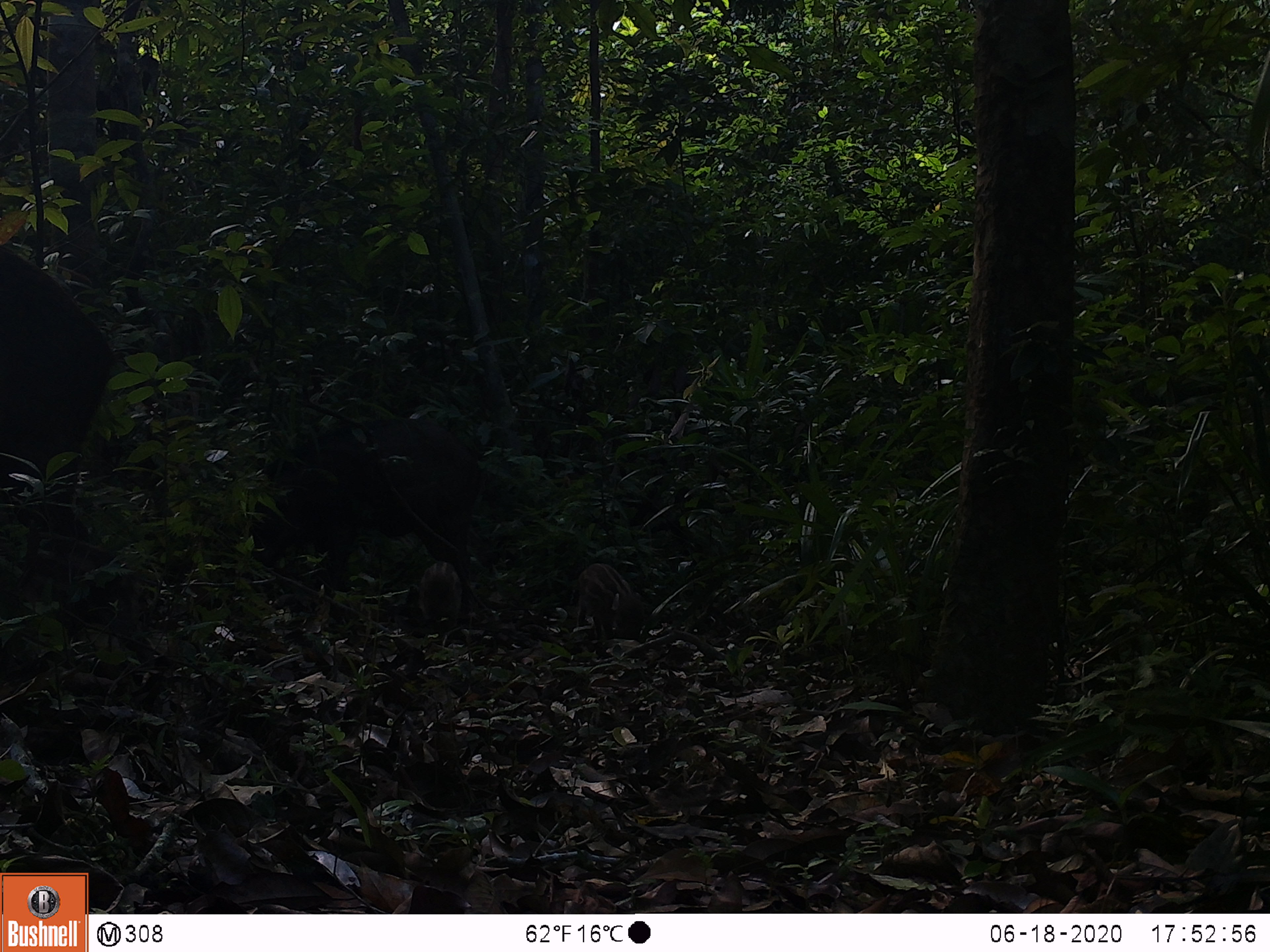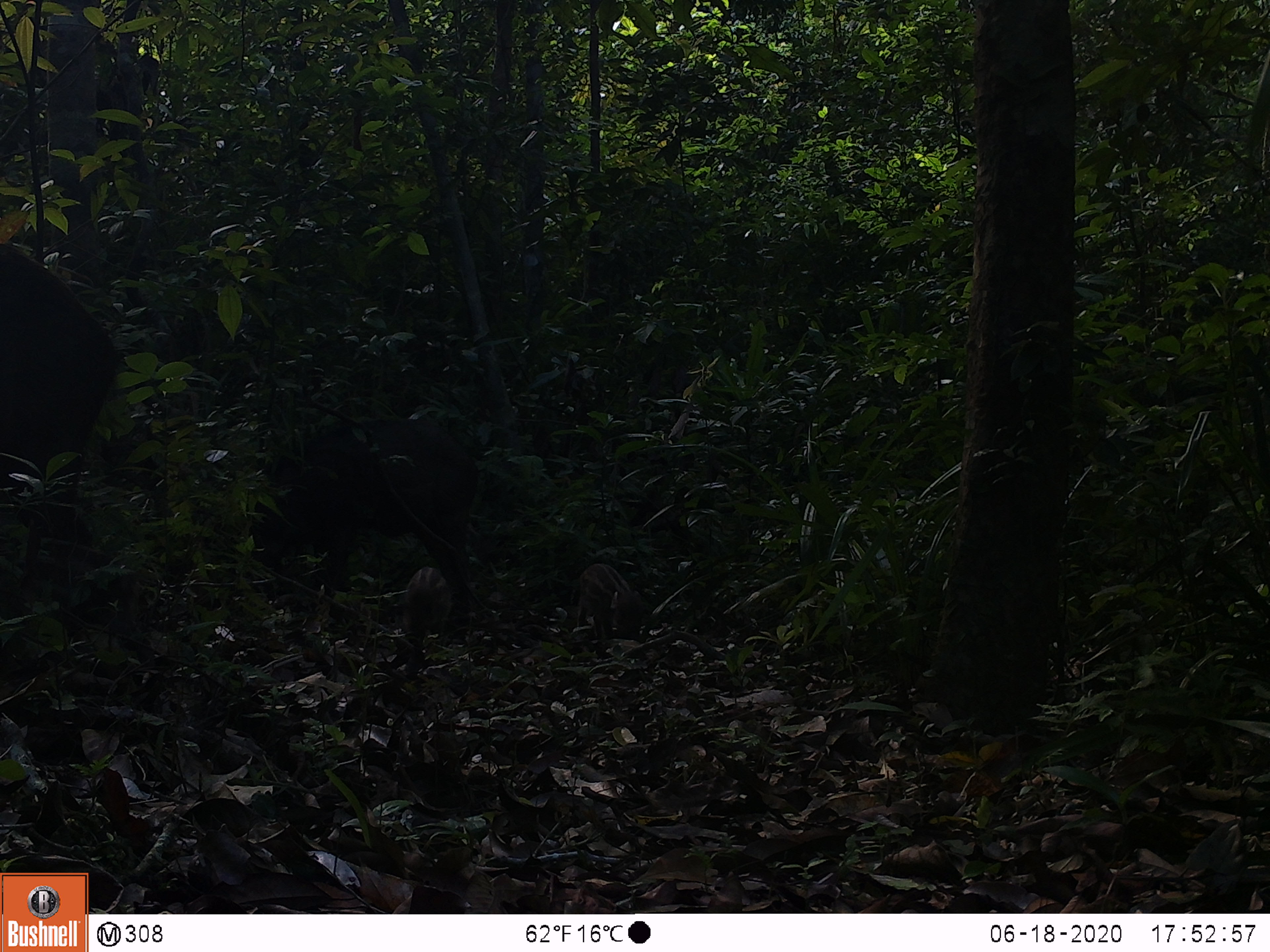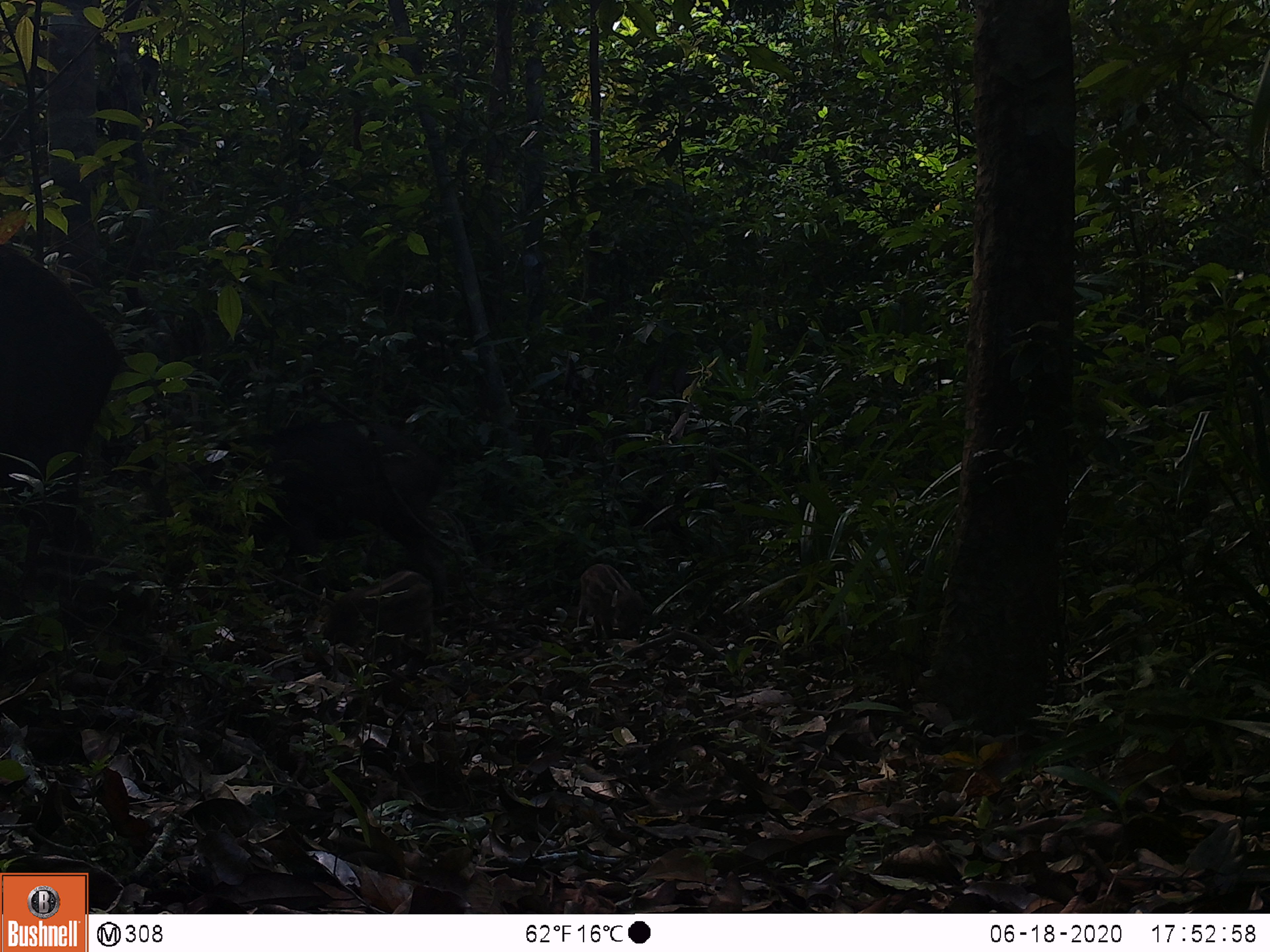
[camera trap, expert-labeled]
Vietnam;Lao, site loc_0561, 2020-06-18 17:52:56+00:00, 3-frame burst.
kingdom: Animalia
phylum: Chordata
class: Mammalia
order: Artiodactyla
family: Suidae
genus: Sus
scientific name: Sus scrofa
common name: eurasian wild pig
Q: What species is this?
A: Eurasian wild pig (Sus scrofa).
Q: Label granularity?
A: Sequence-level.